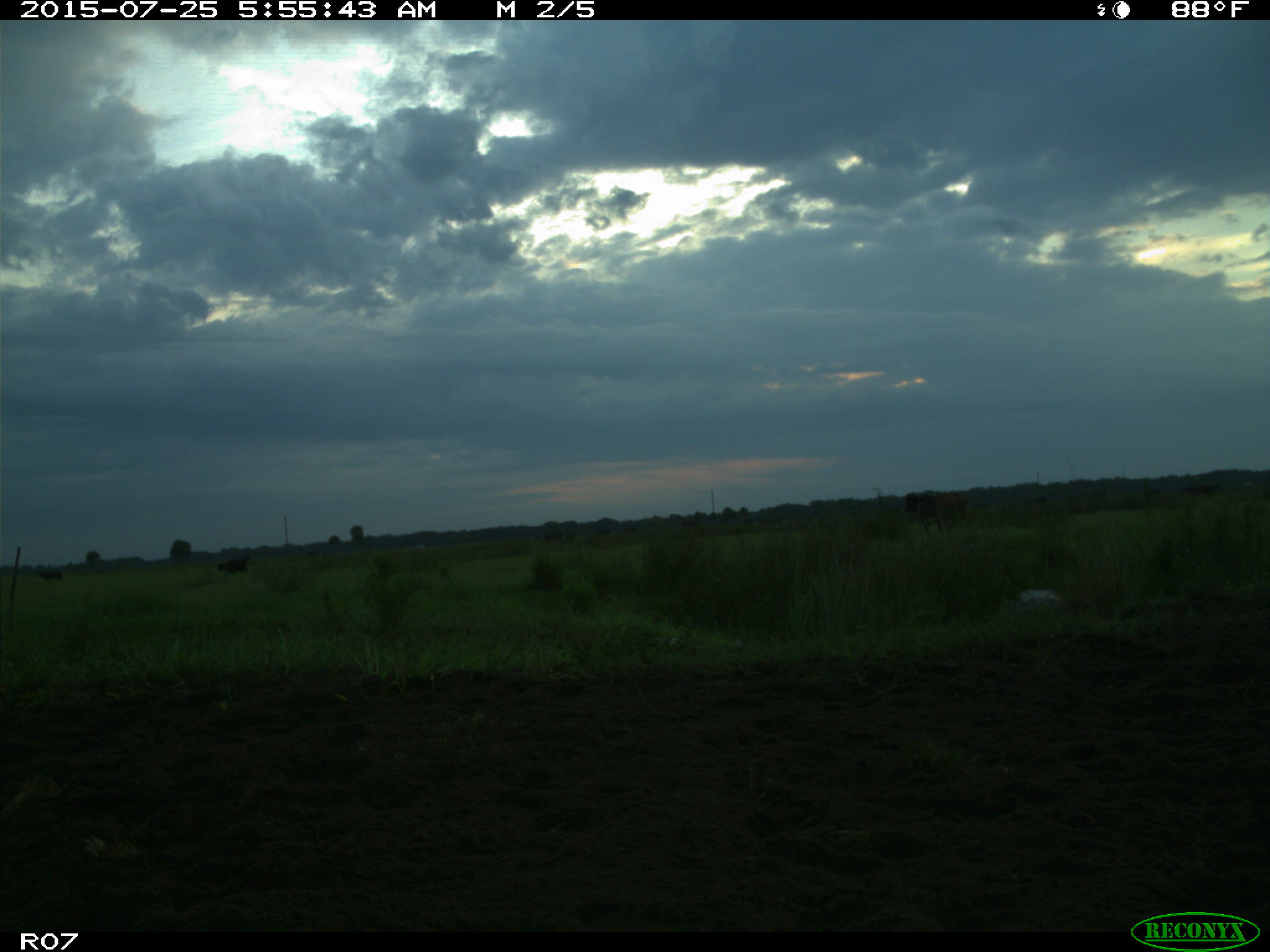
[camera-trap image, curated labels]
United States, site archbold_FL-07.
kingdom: Animalia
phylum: Chordata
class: Mammalia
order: Artiodactyla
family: Bovidae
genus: Bos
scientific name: Bos taurus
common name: domestic cow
Bos taurus (domestic cow).